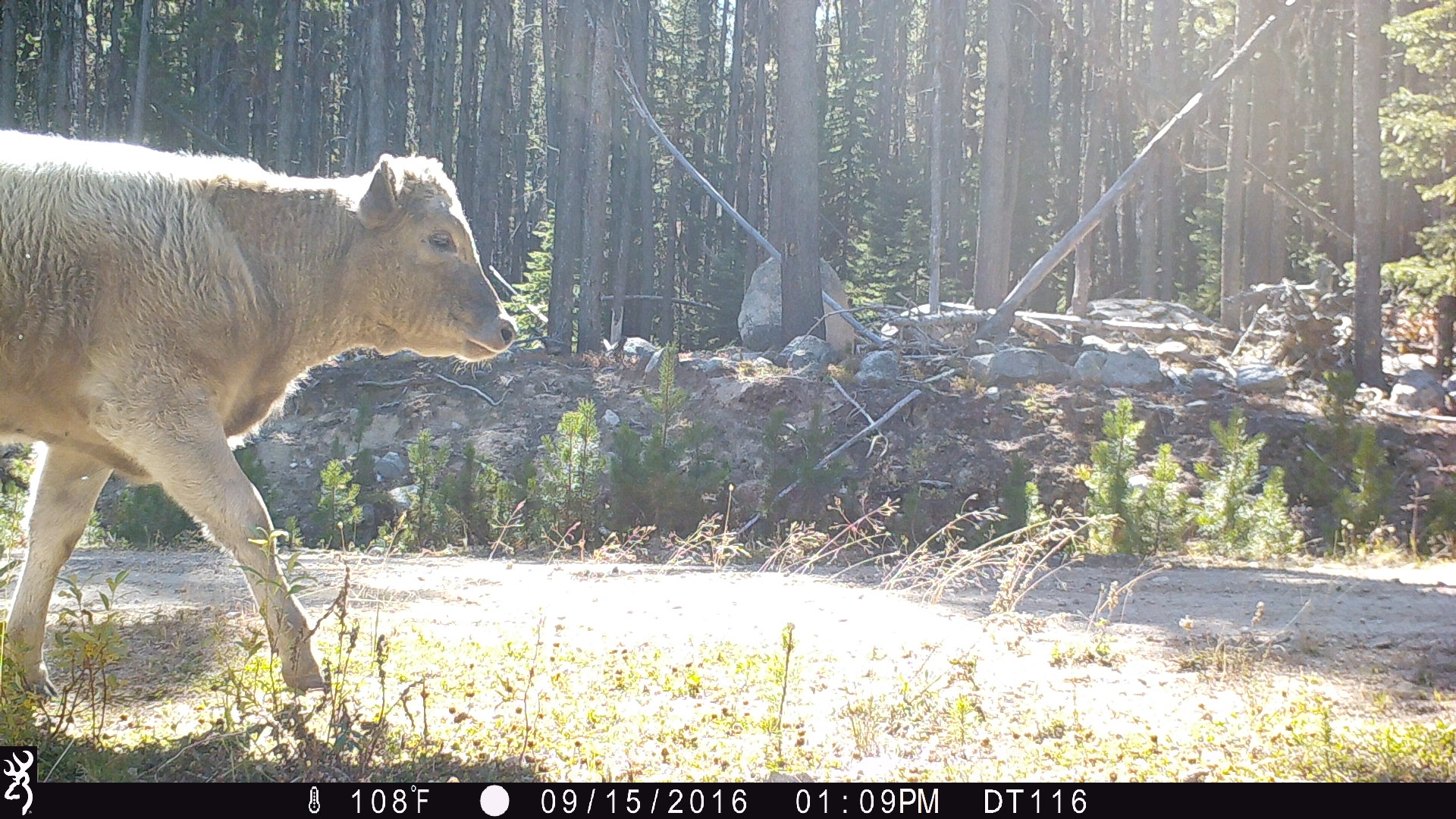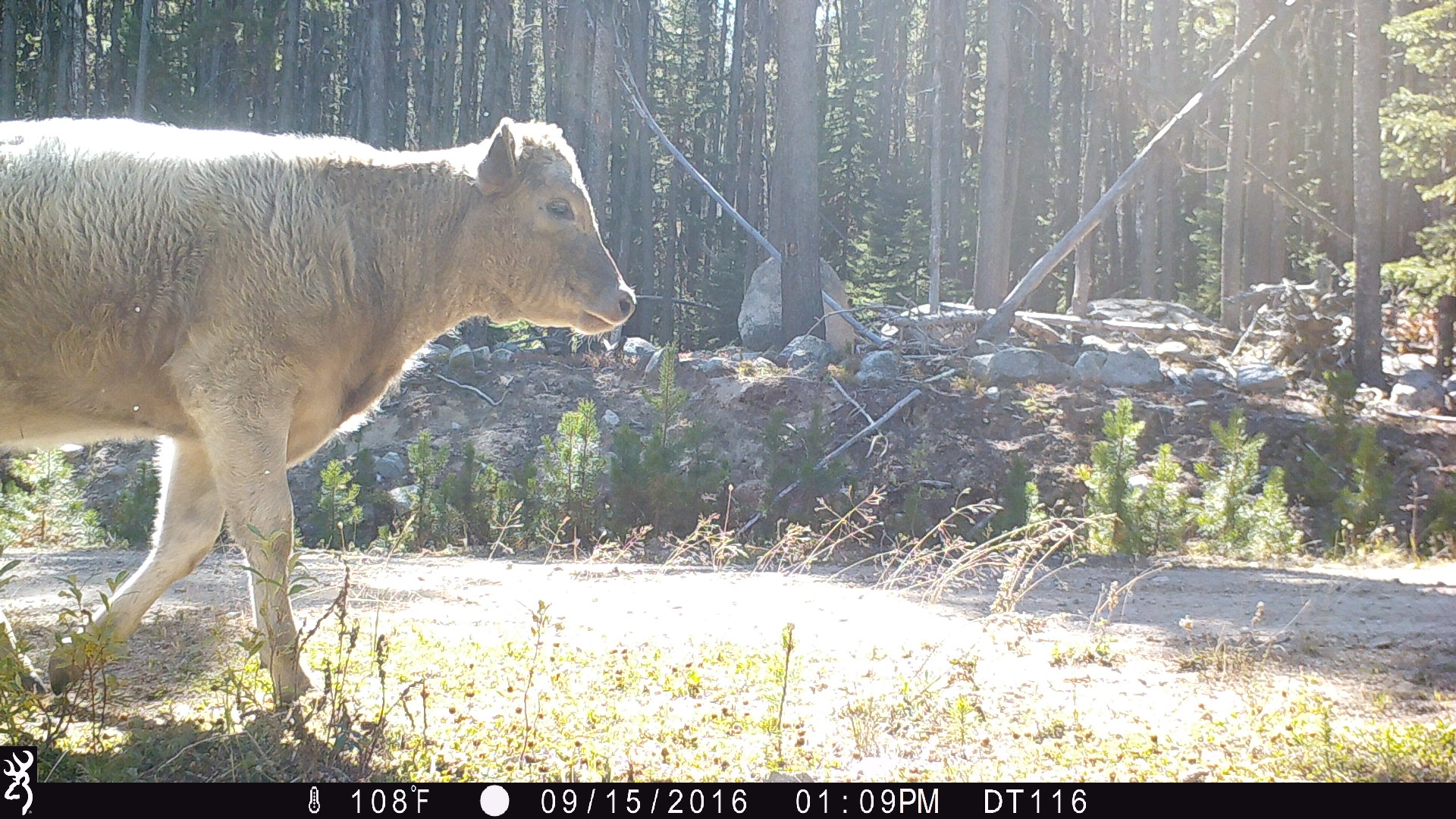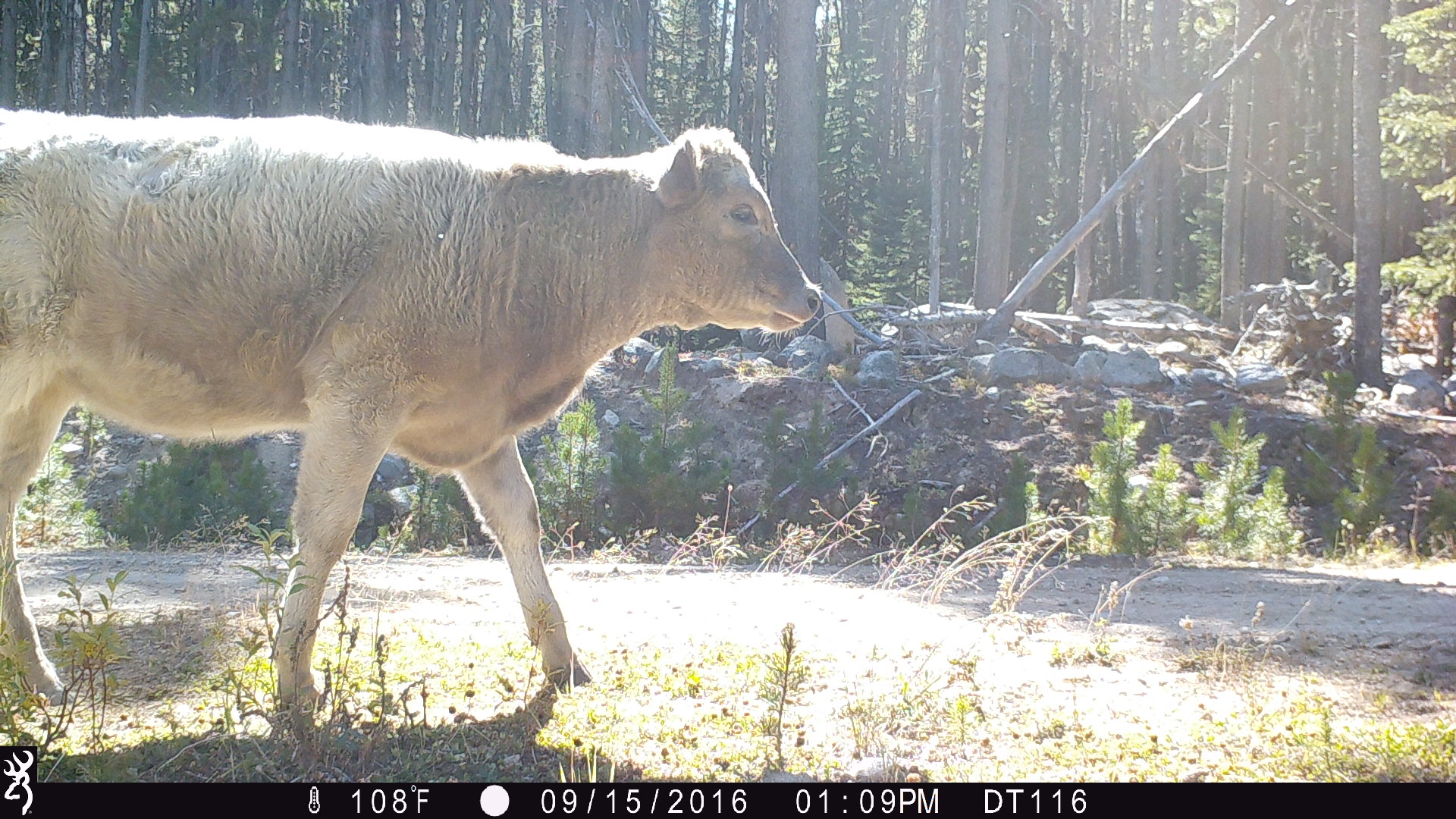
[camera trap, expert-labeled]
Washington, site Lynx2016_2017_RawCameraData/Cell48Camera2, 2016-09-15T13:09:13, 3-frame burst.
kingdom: Animalia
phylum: Chordata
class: Mammalia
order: Artiodactyla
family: Bovidae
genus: Bos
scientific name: Bos taurus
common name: domestic cattle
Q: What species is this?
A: Domestic cattle (Bos taurus).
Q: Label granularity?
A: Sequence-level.